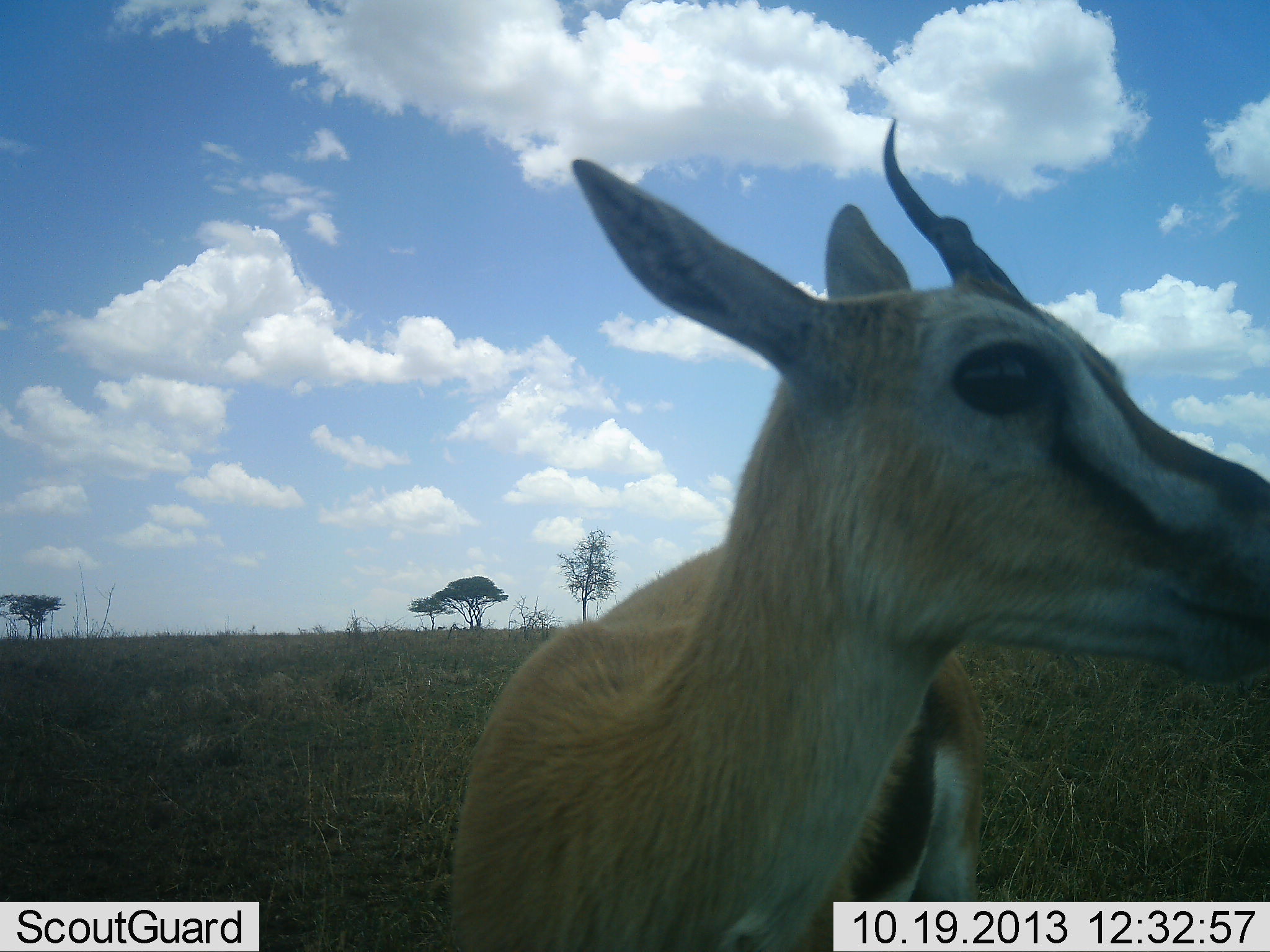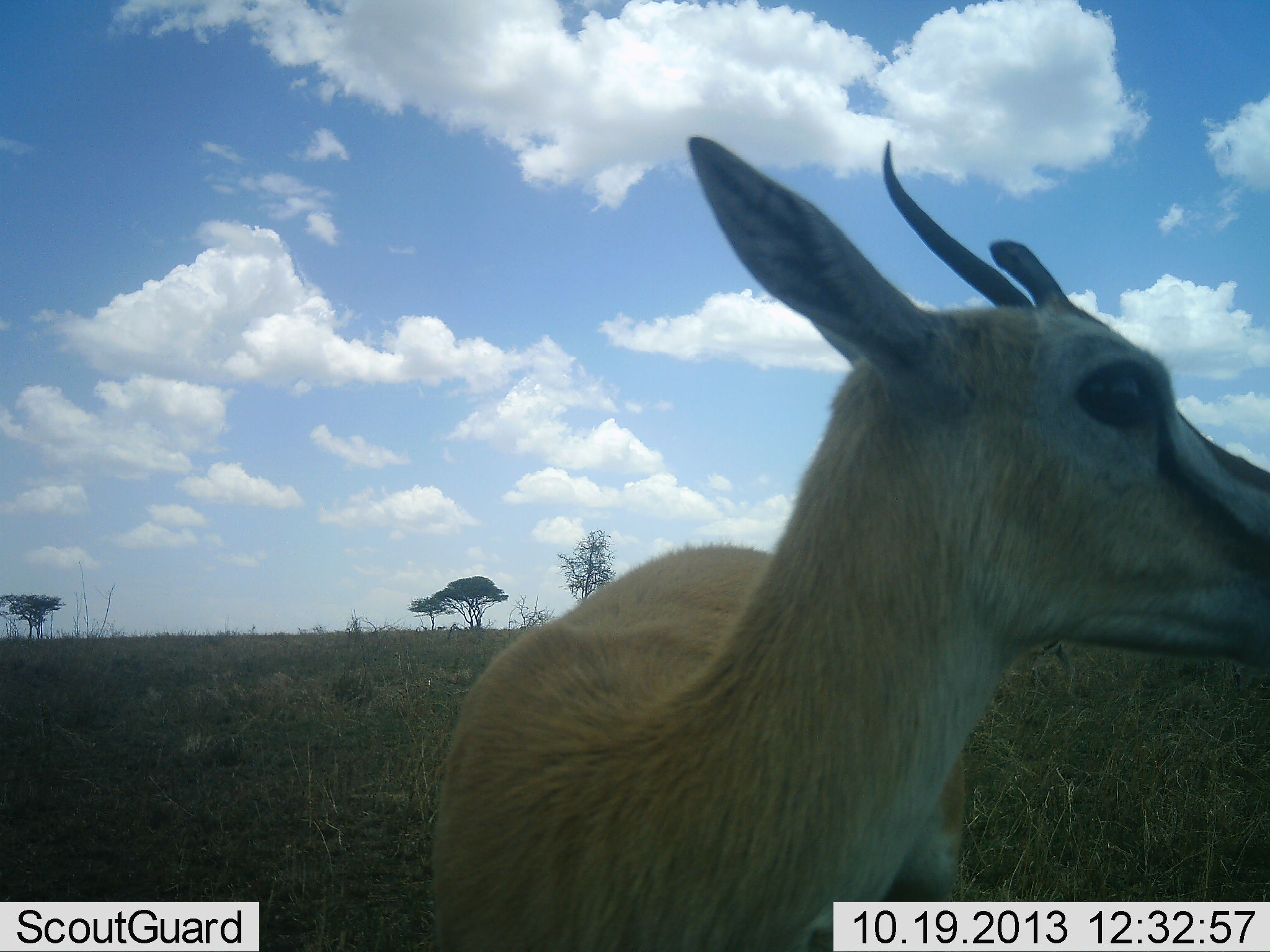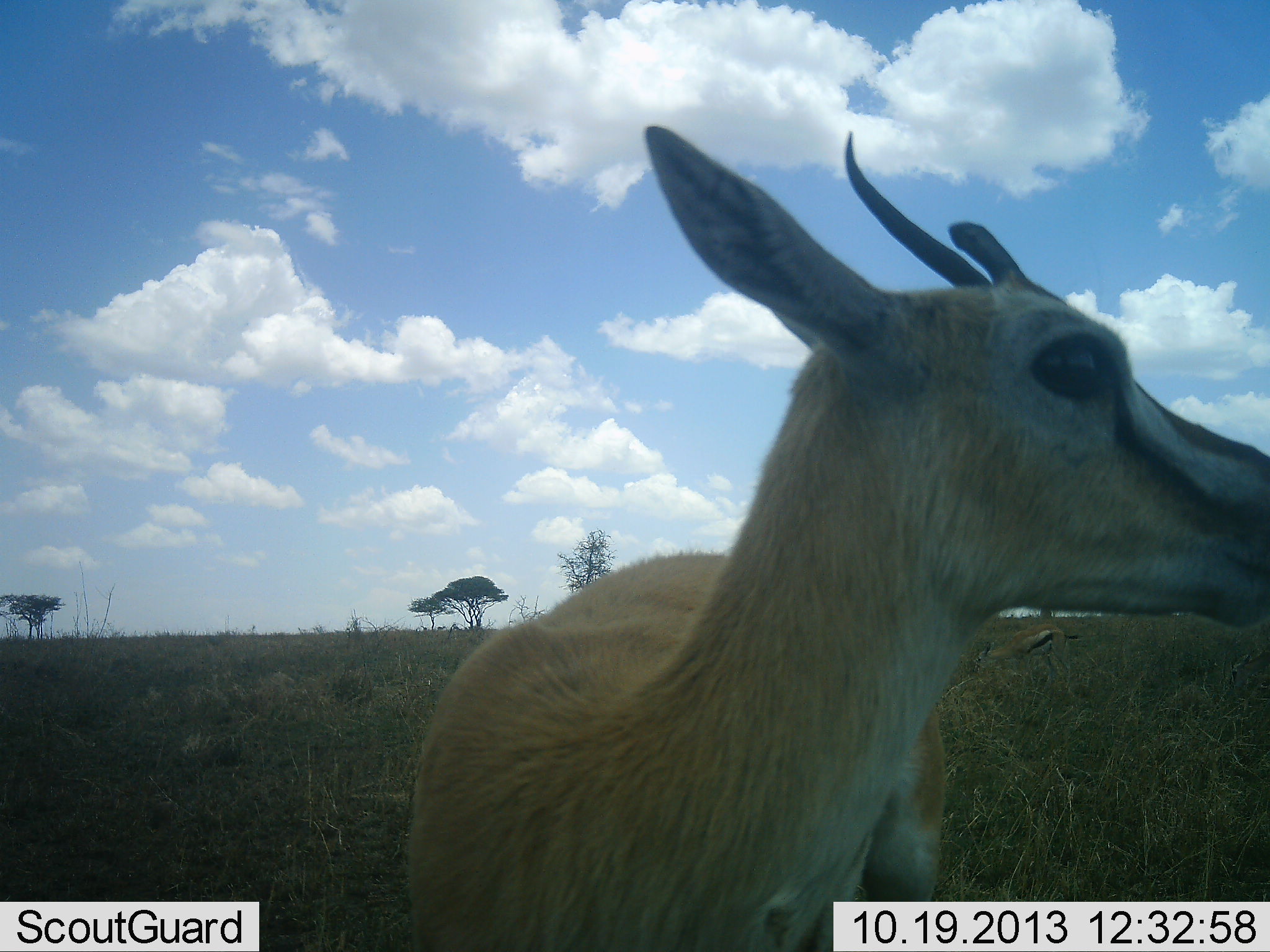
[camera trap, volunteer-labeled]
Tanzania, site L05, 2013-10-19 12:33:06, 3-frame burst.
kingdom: Animalia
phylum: Chordata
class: Mammalia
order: Artiodactyla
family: Bovidae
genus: Eudorcas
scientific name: Eudorcas thomsonii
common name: thomson's gazelle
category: gazellethomsons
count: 1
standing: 100%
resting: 0%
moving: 0%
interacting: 0%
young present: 0%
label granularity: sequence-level